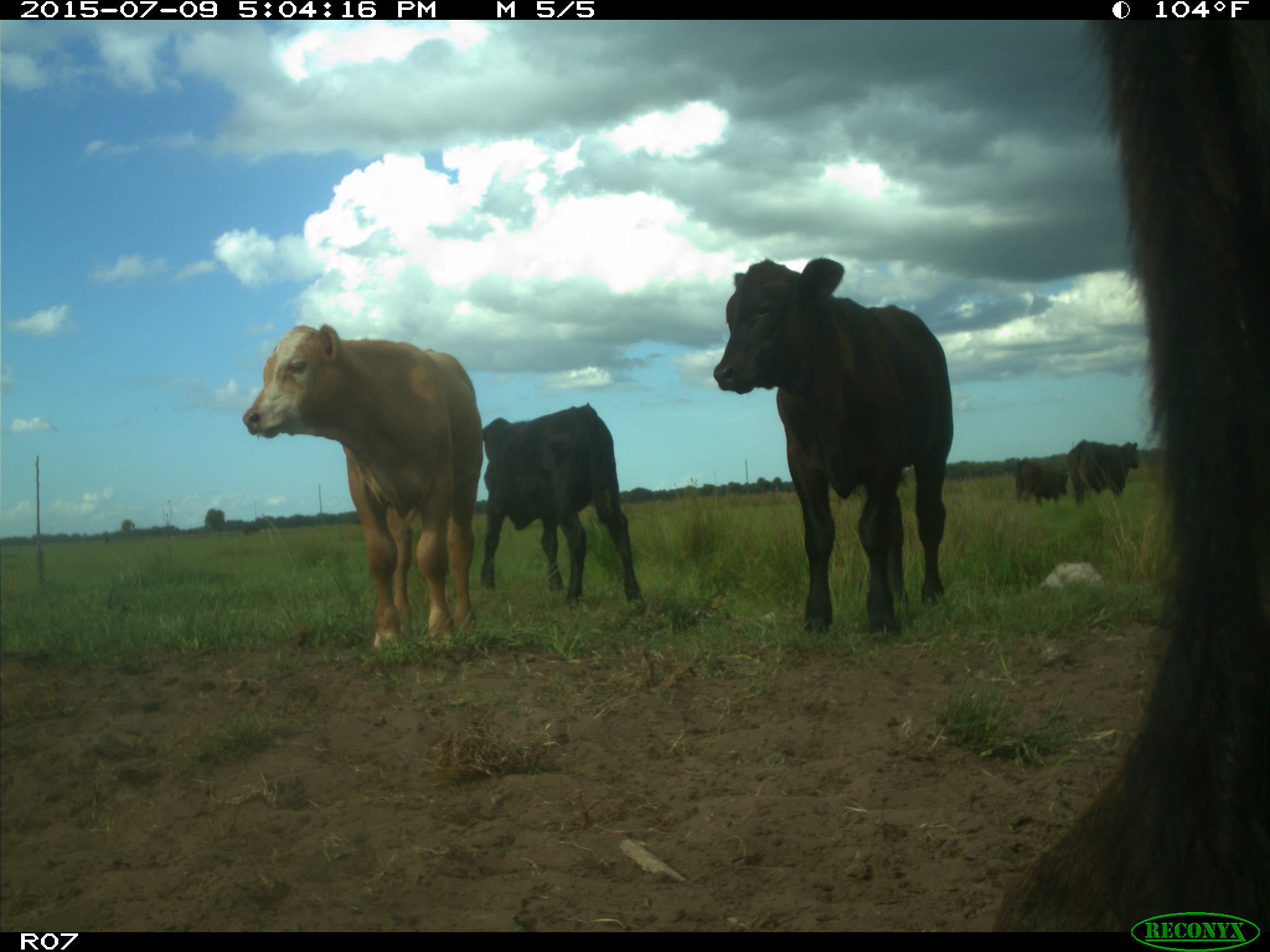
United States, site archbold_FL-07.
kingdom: Animalia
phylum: Chordata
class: Mammalia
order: Artiodactyla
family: Bovidae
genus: Bos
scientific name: Bos taurus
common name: domestic cow